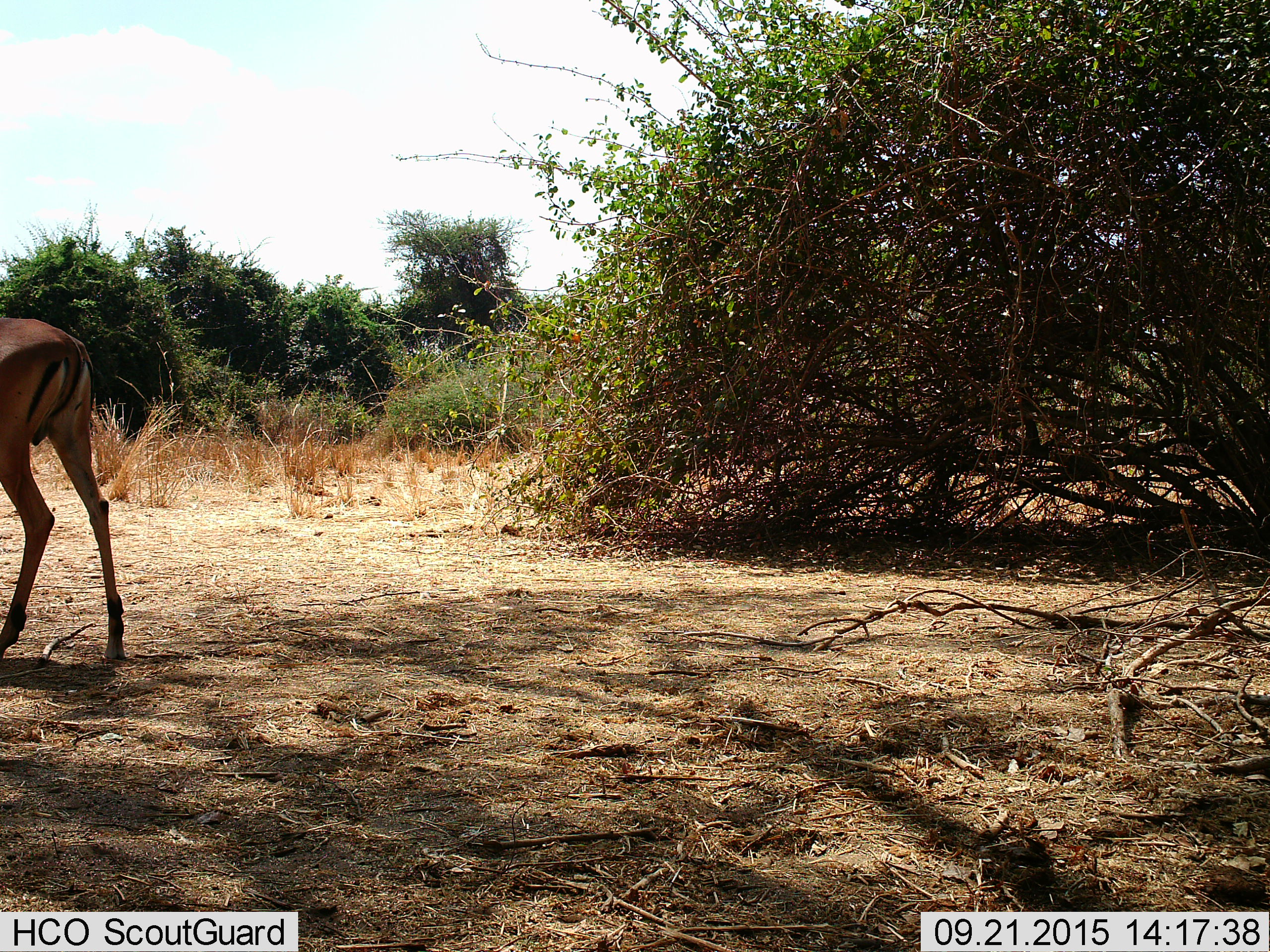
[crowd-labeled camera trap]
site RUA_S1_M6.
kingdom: Animalia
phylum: Chordata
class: Mammalia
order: Artiodactyla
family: Bovidae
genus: Aepyceros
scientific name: Aepyceros melampus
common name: impala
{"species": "impala (Aepyceros melampus)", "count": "1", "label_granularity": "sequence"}